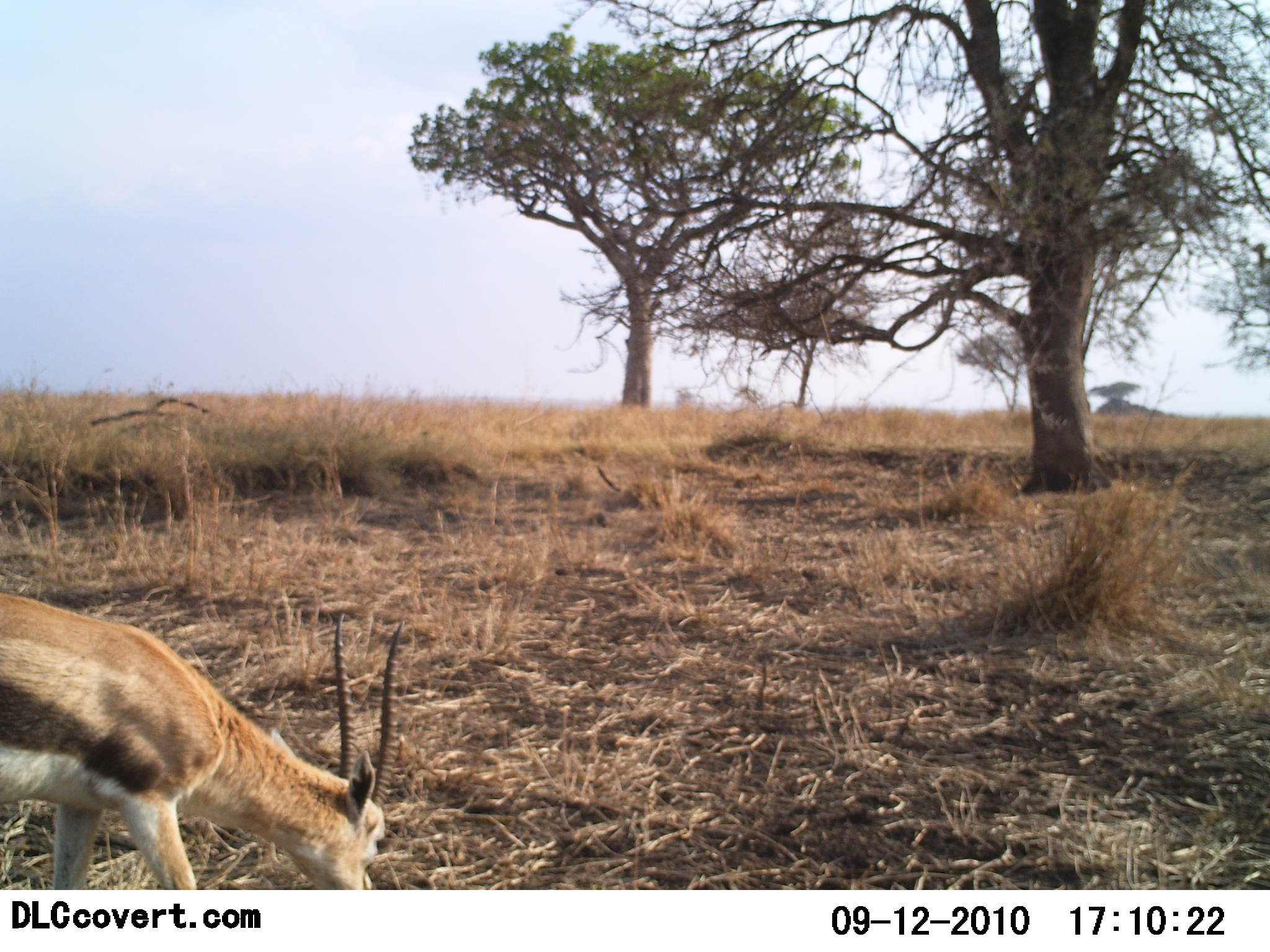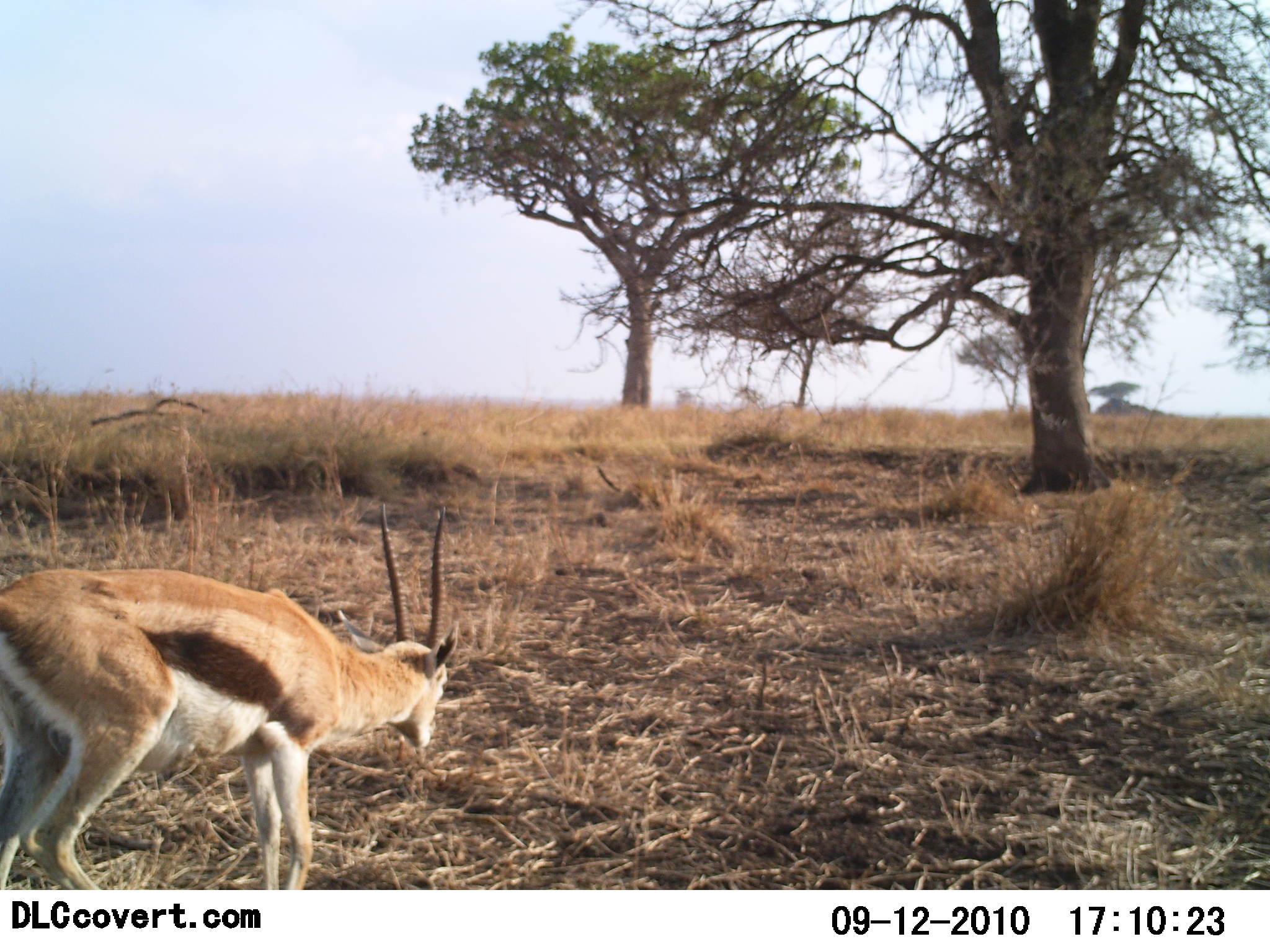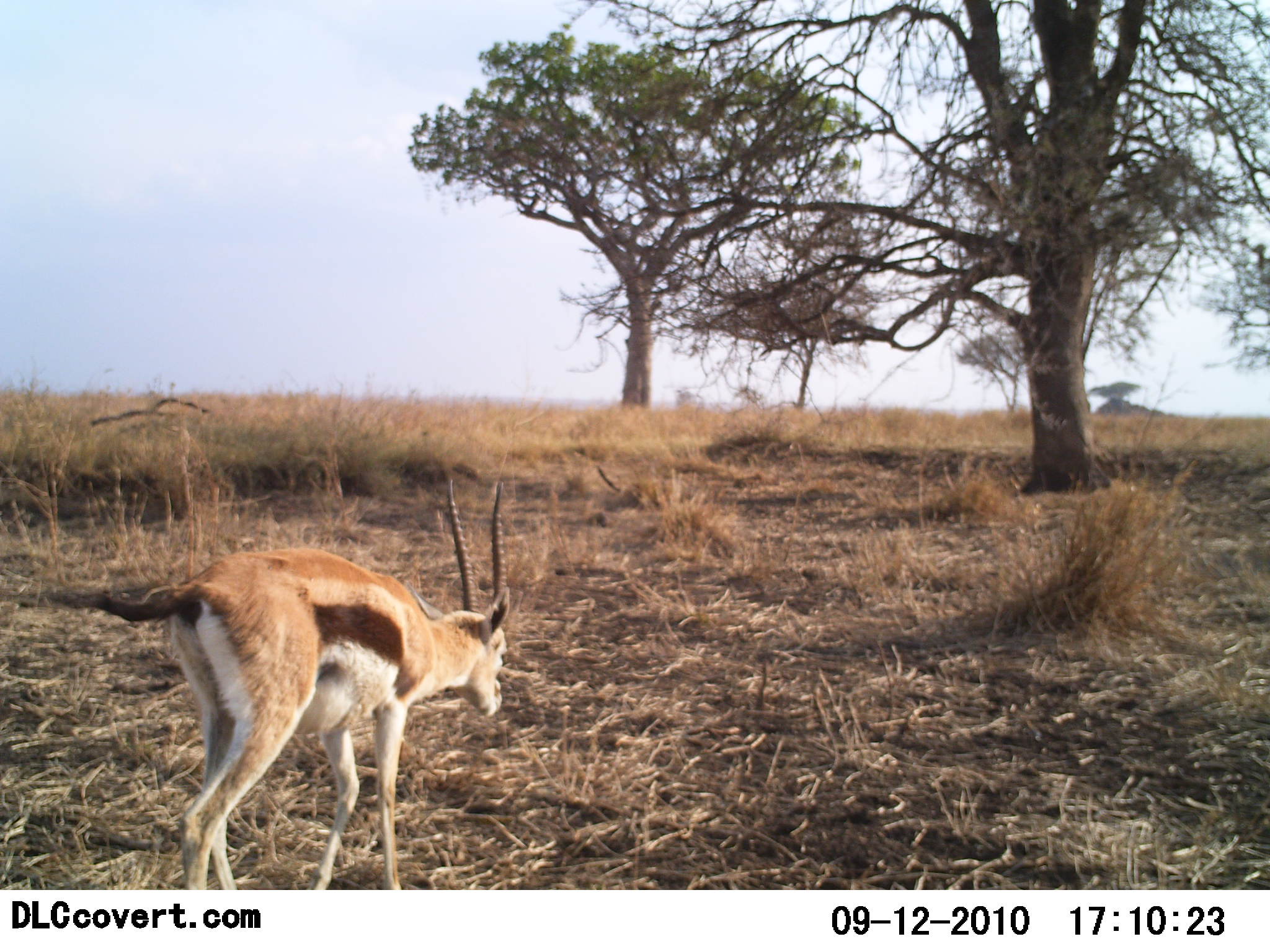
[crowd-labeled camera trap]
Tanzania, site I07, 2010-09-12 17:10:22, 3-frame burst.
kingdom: Animalia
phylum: Chordata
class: Mammalia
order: Artiodactyla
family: Bovidae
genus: Eudorcas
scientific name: Eudorcas thomsonii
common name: thomson's gazelle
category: gazellethomsons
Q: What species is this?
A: Gazellethomsons (thomson's gazelle) (Eudorcas thomsonii).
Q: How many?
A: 1.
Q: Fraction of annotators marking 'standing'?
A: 20%.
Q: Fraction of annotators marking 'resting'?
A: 0%.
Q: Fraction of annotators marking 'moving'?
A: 73%.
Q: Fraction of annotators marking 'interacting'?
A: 0%.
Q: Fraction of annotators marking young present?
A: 0%.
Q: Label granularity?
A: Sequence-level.